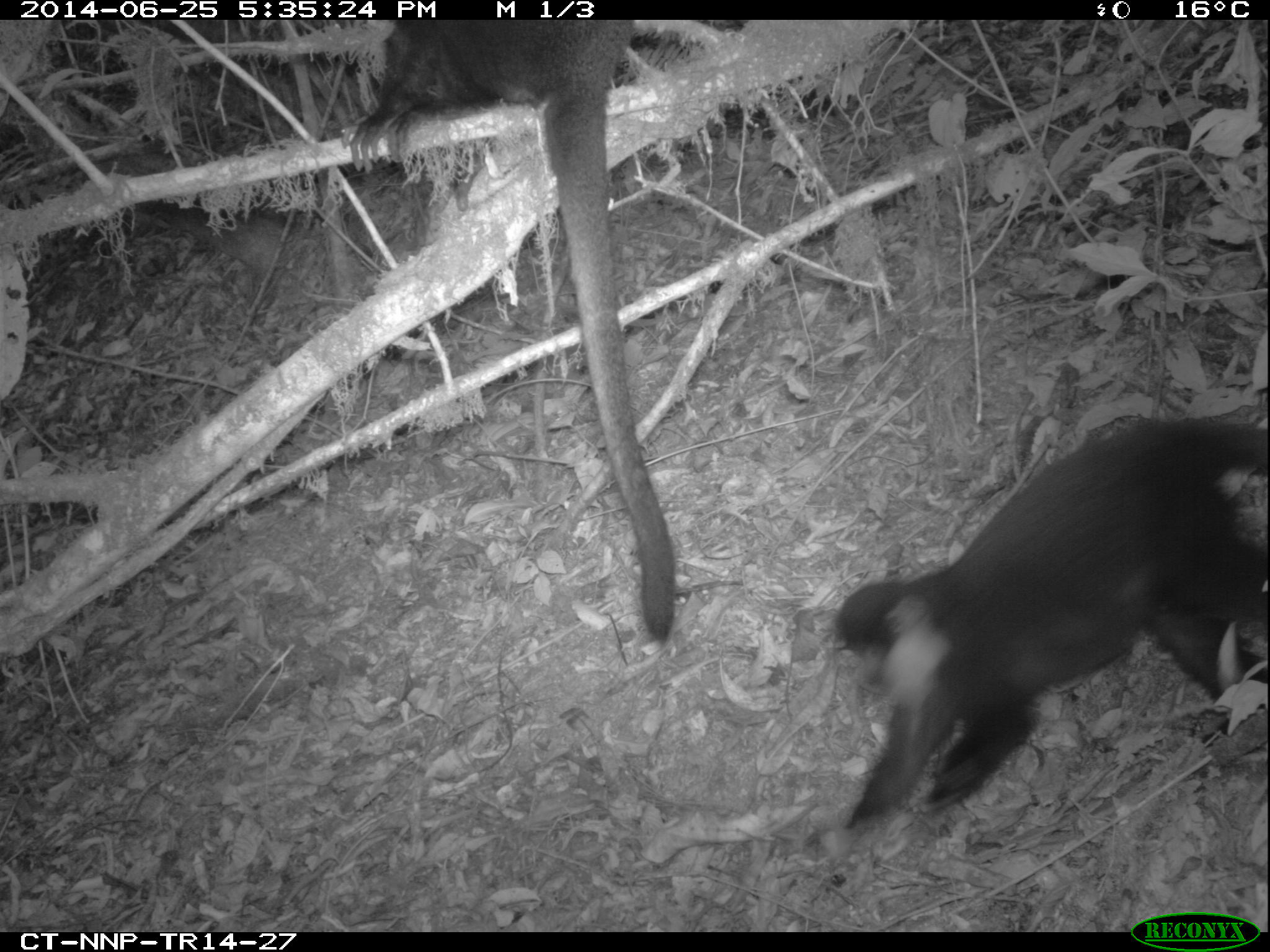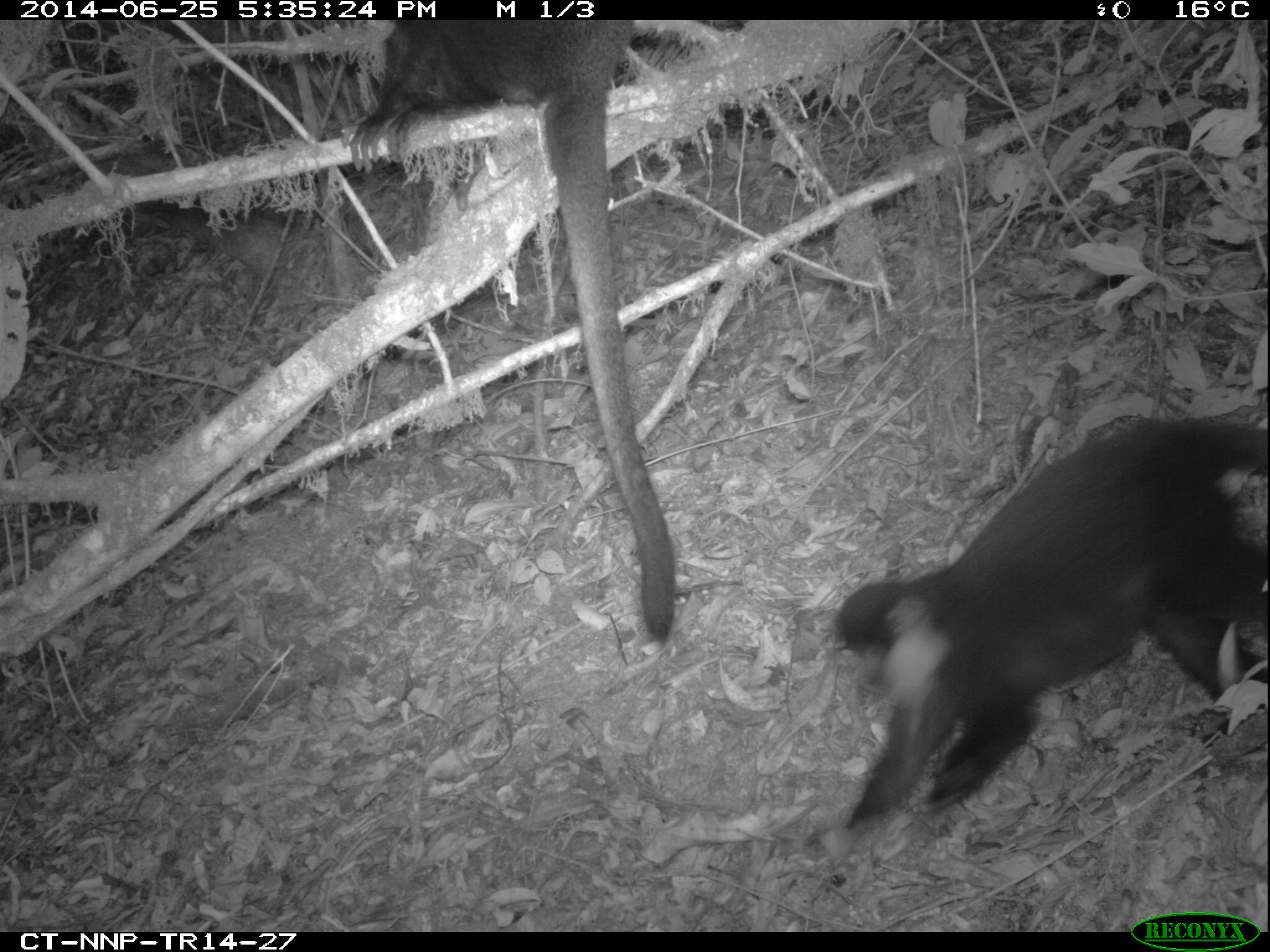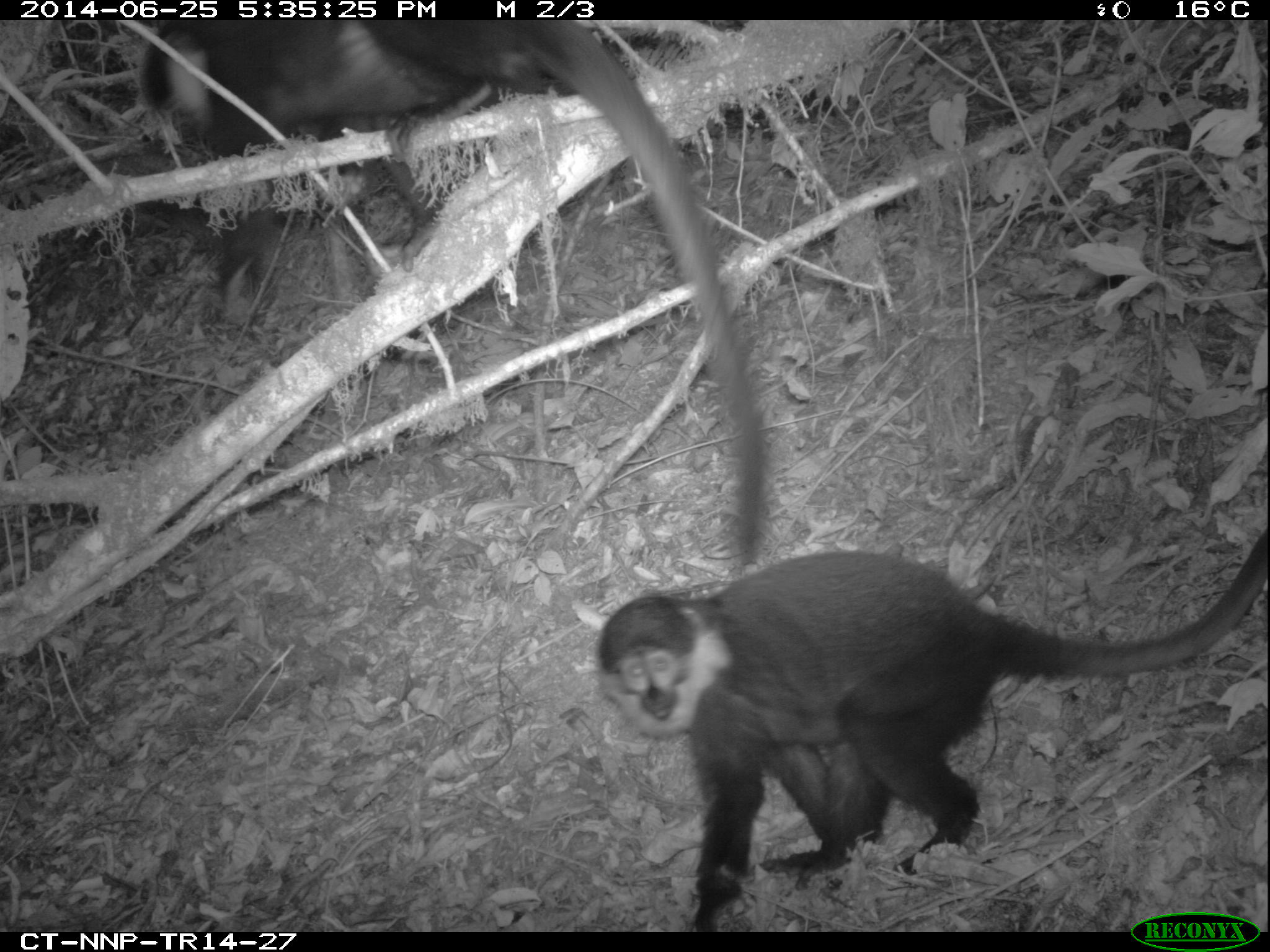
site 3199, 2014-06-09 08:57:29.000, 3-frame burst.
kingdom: Animalia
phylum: Chordata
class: Mammalia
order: Primates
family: Cercopithecidae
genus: Allochrocebus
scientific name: Allochrocebus lhoesti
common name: l'hoest's monkey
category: cercopithecus lhoesti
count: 2